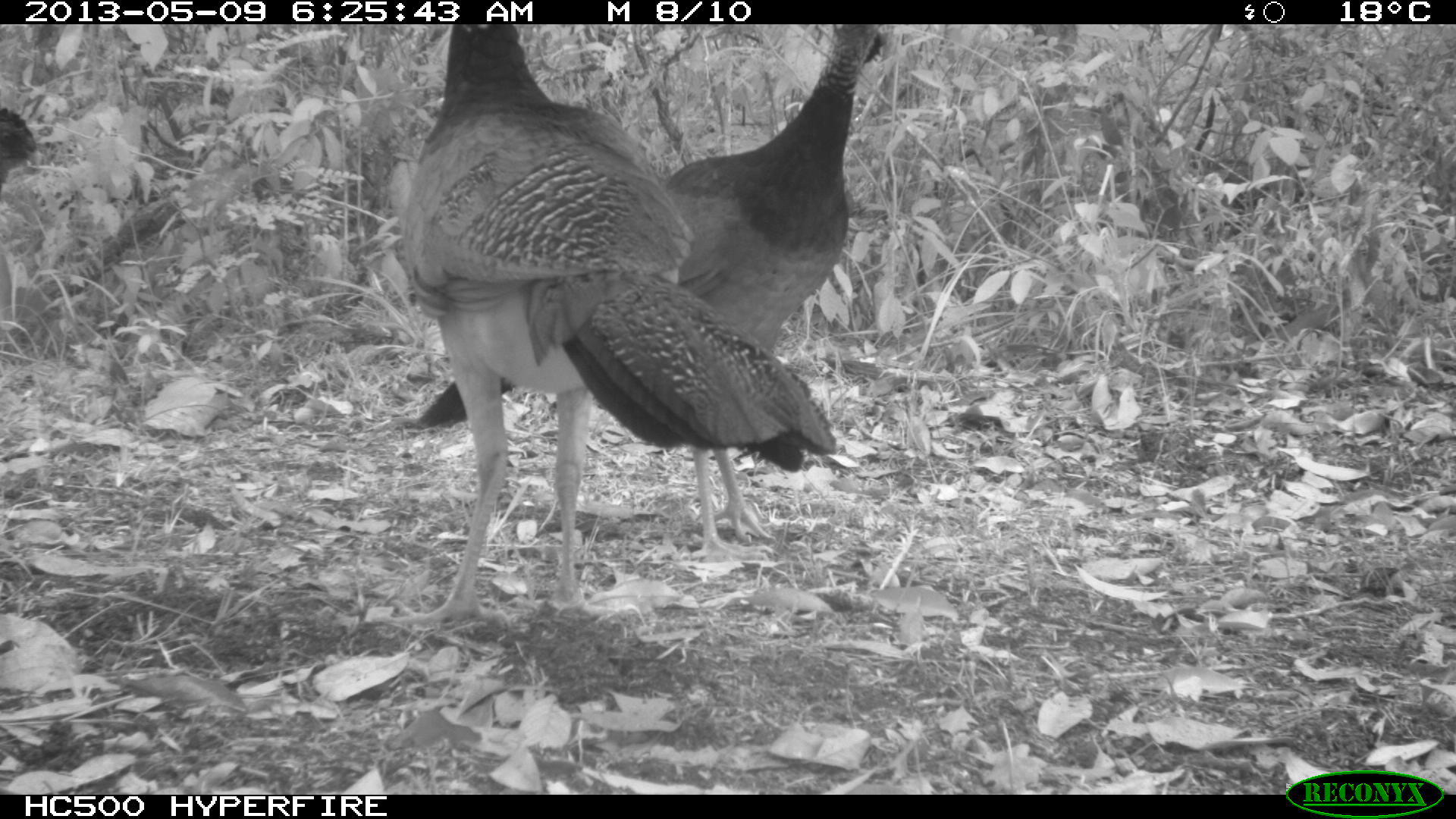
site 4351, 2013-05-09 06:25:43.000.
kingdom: Animalia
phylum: Chordata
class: Aves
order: Galliformes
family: Cracidae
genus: Crax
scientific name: Crax rubra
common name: great curassow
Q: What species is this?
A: Crax rubra (great curassow).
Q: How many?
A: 3.